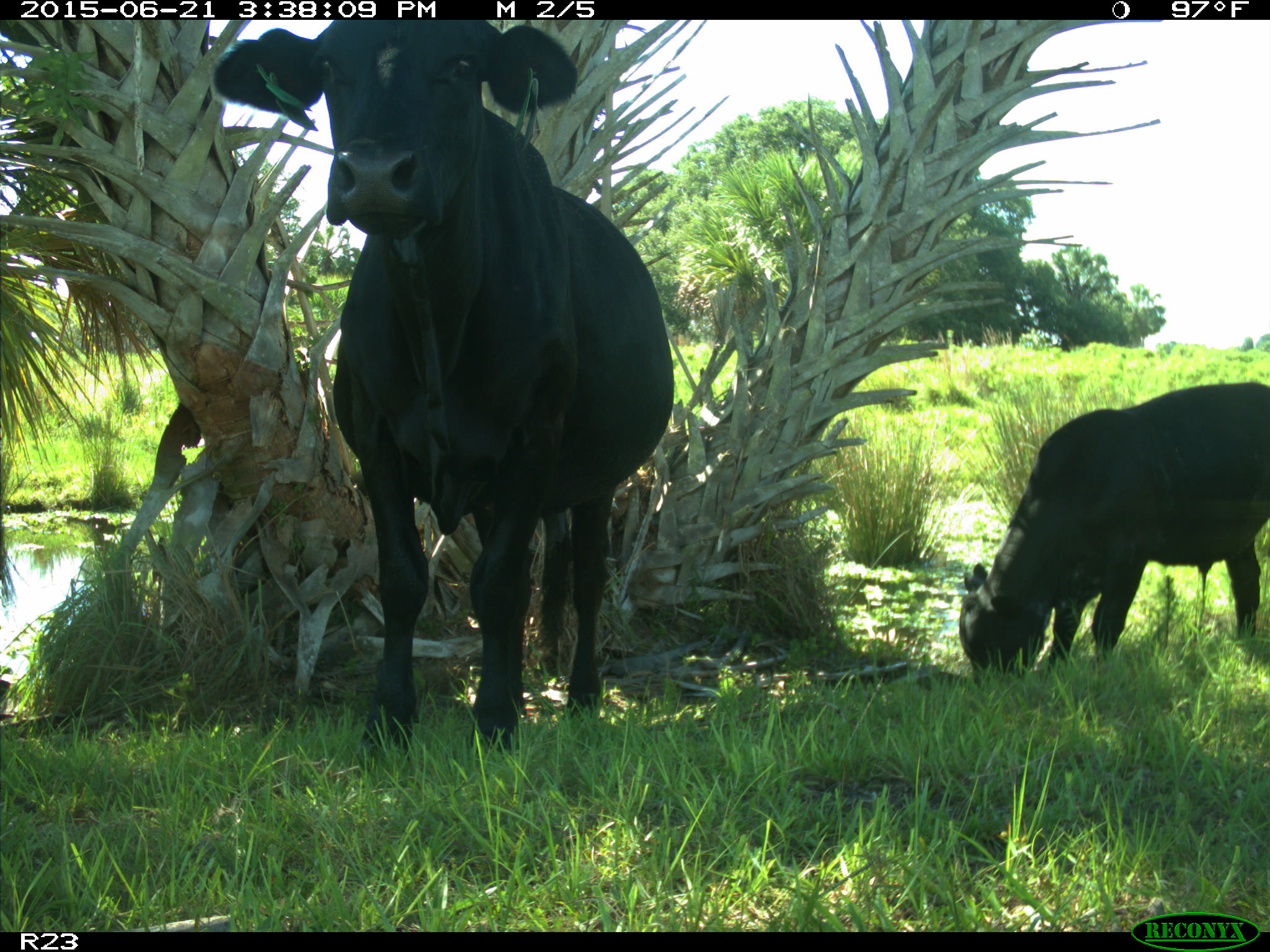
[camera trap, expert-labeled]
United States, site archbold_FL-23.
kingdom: Animalia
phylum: Chordata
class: Mammalia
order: Artiodactyla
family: Bovidae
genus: Bos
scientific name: Bos taurus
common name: domestic cow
Bos taurus (domestic cow).